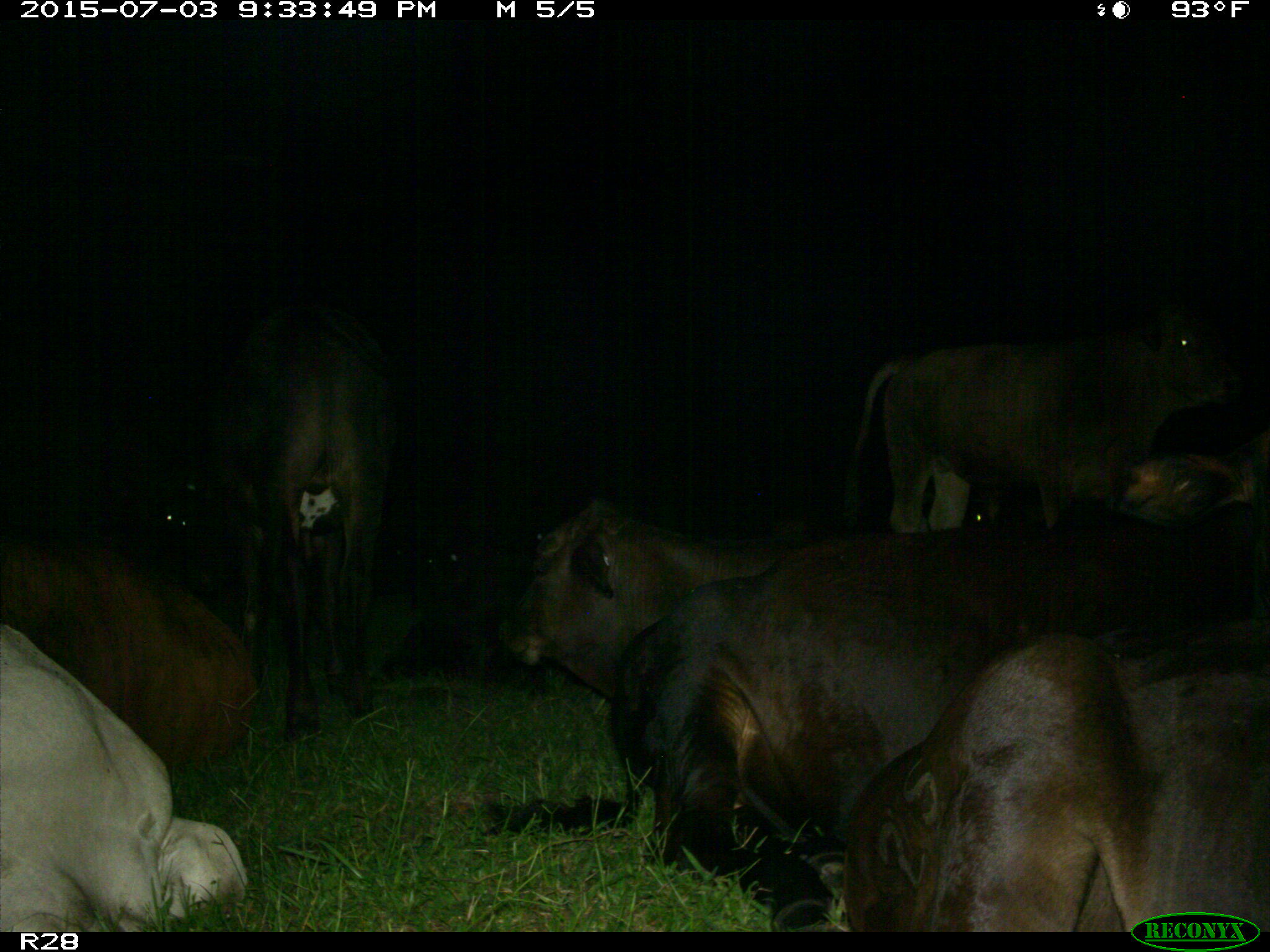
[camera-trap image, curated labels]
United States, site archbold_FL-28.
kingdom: Animalia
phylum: Chordata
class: Mammalia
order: Artiodactyla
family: Bovidae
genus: Bos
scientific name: Bos taurus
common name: domestic cow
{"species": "Bos taurus (domestic cow)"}